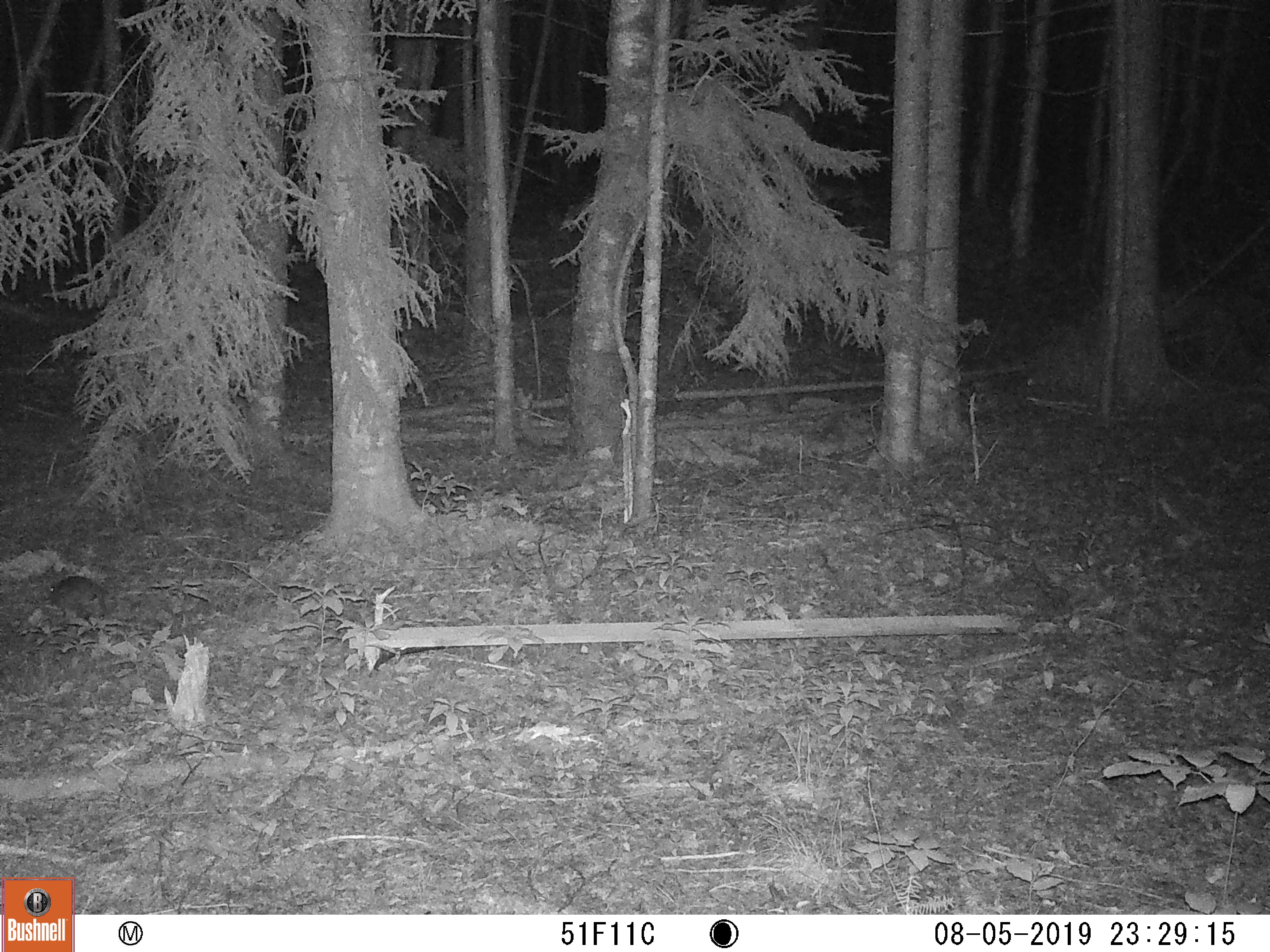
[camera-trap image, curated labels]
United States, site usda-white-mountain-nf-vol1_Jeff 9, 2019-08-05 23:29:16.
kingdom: Animalia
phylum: Chordata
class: Mammalia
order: Lagomorpha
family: Leporidae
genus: Lepus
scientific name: Lepus americanus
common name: snowshoe hare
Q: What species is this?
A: Snowshoe hare (Lepus americanus).